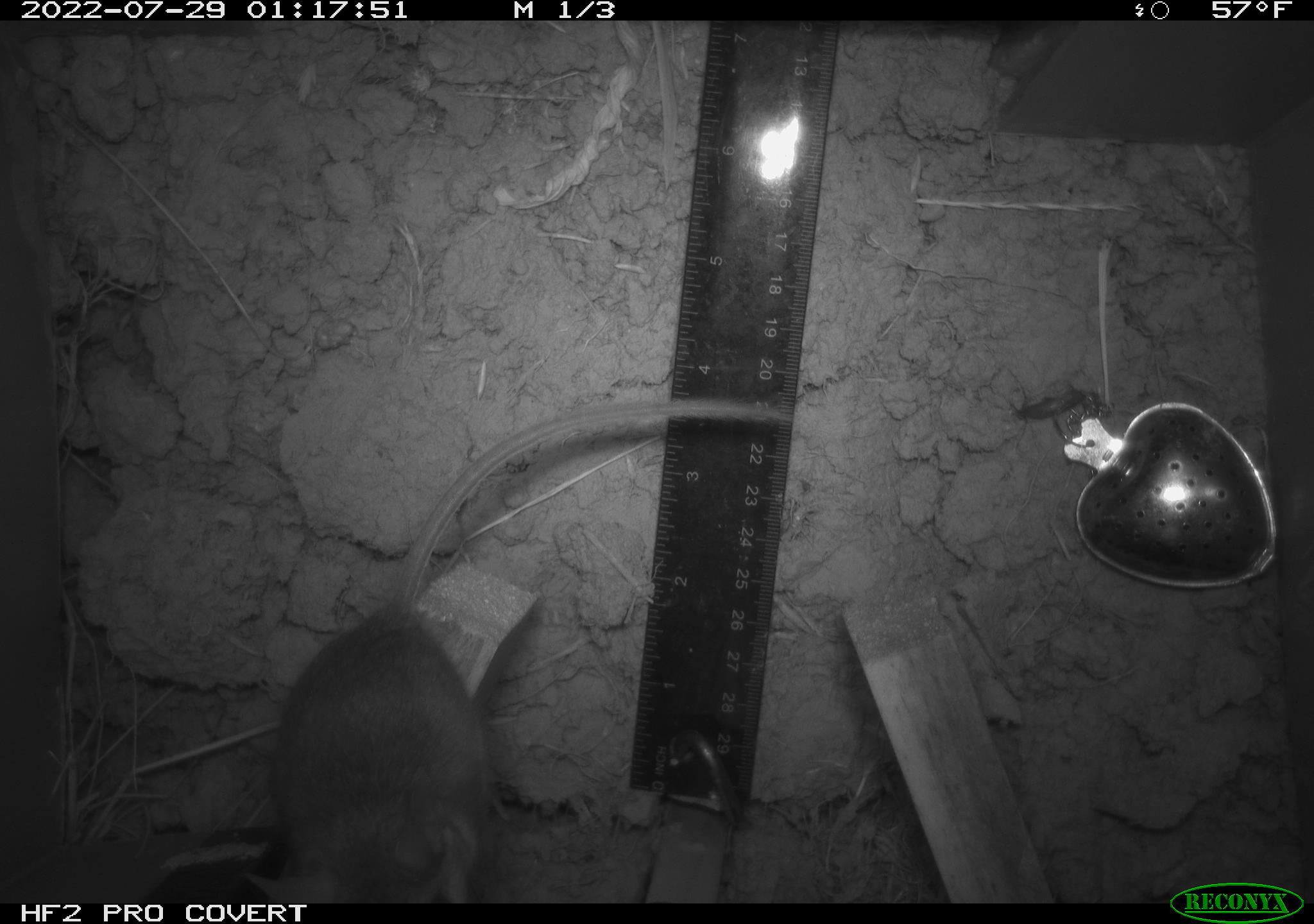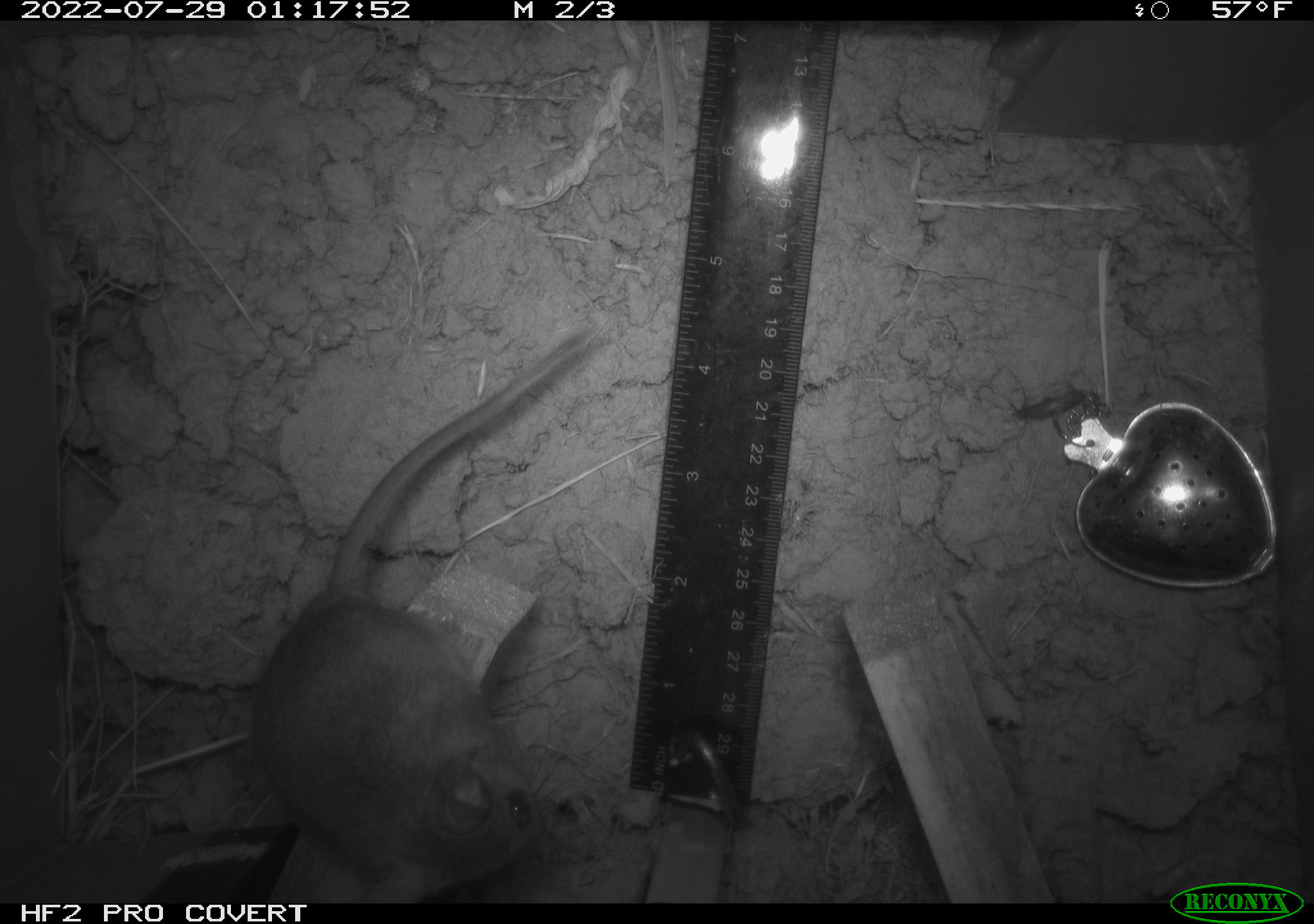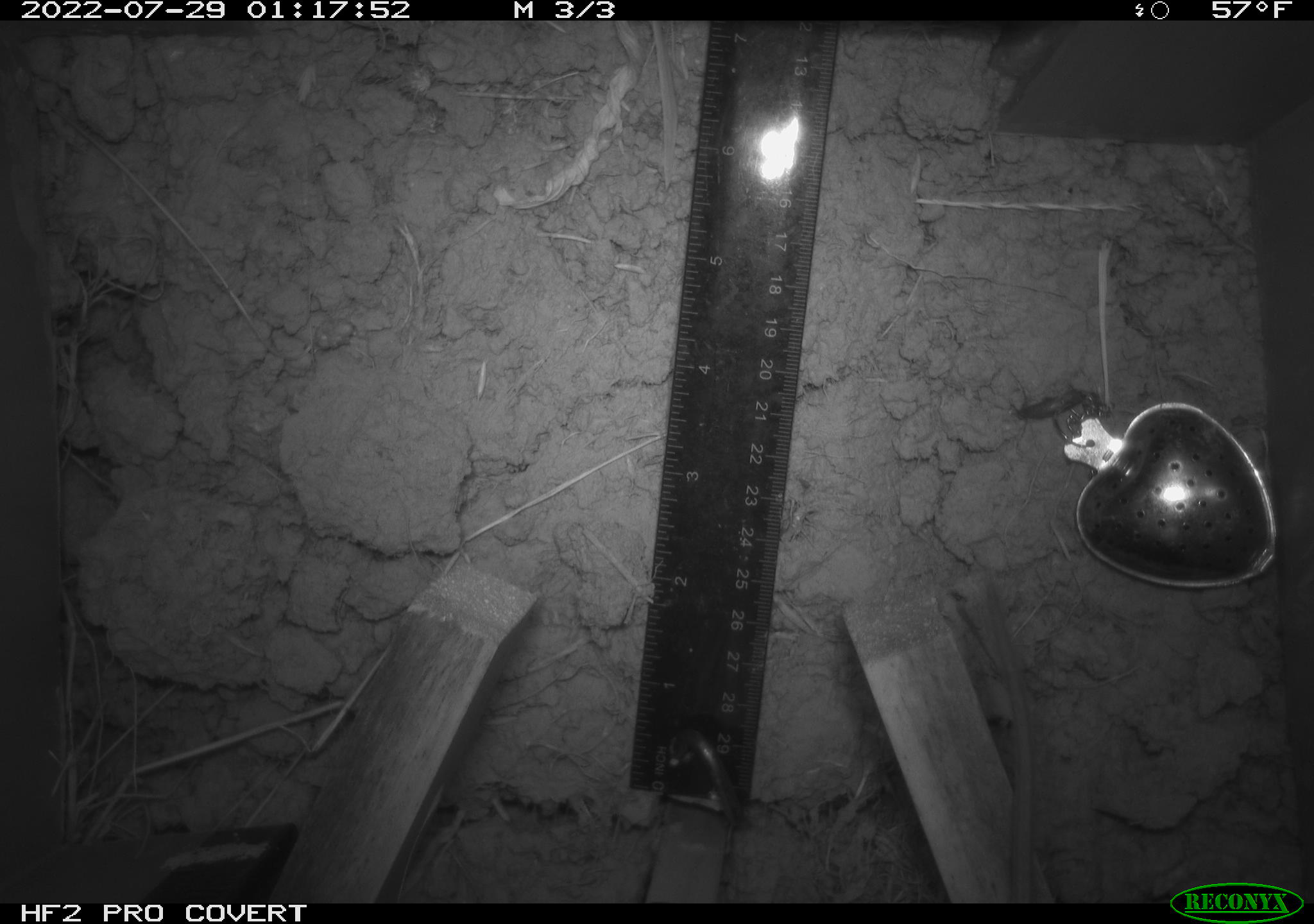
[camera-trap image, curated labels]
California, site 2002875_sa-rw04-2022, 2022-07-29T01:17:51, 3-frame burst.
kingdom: Animalia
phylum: Chordata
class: Mammalia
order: Rodentia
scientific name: Rodentia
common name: mouse species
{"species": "mouse species (Rodentia)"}